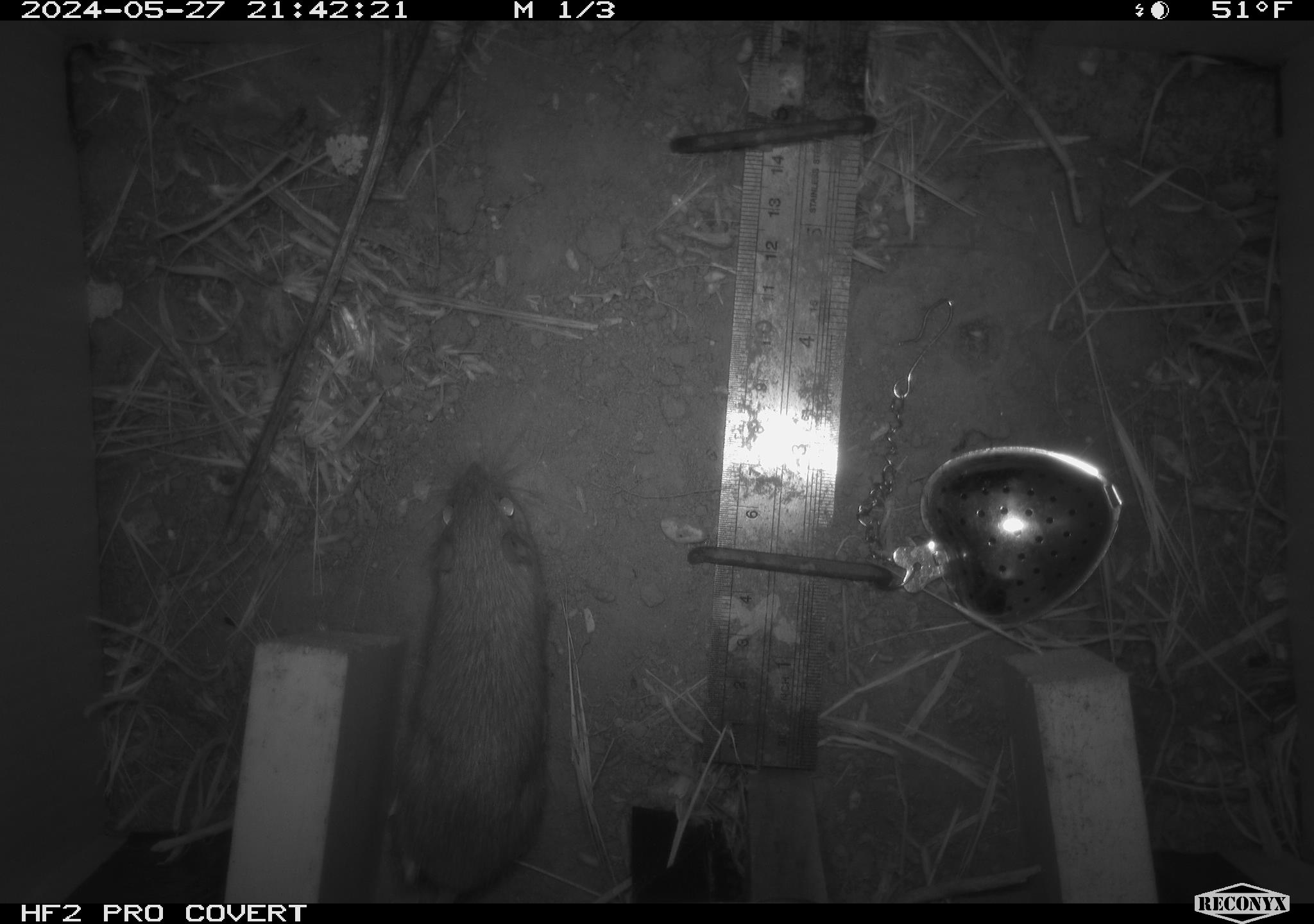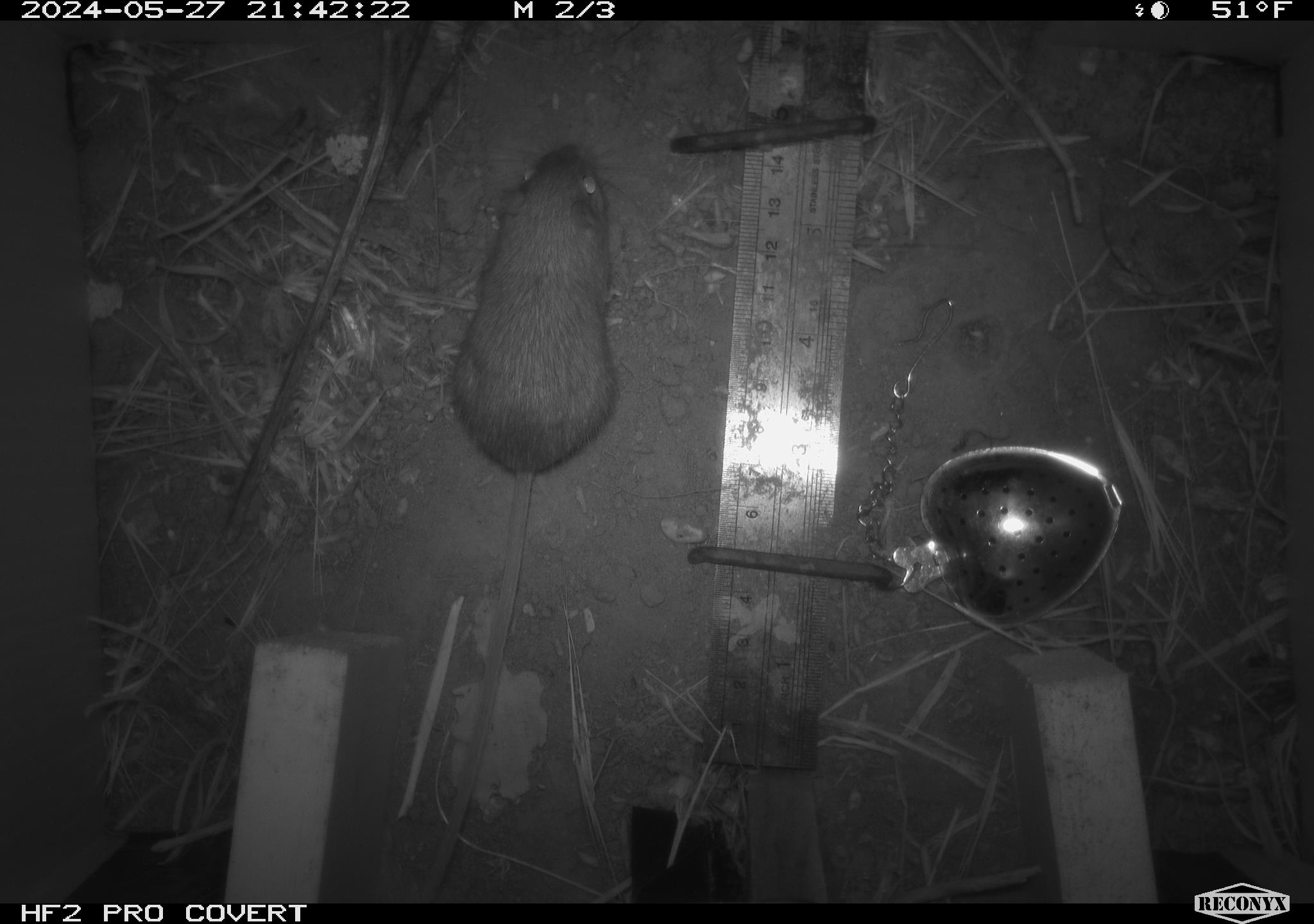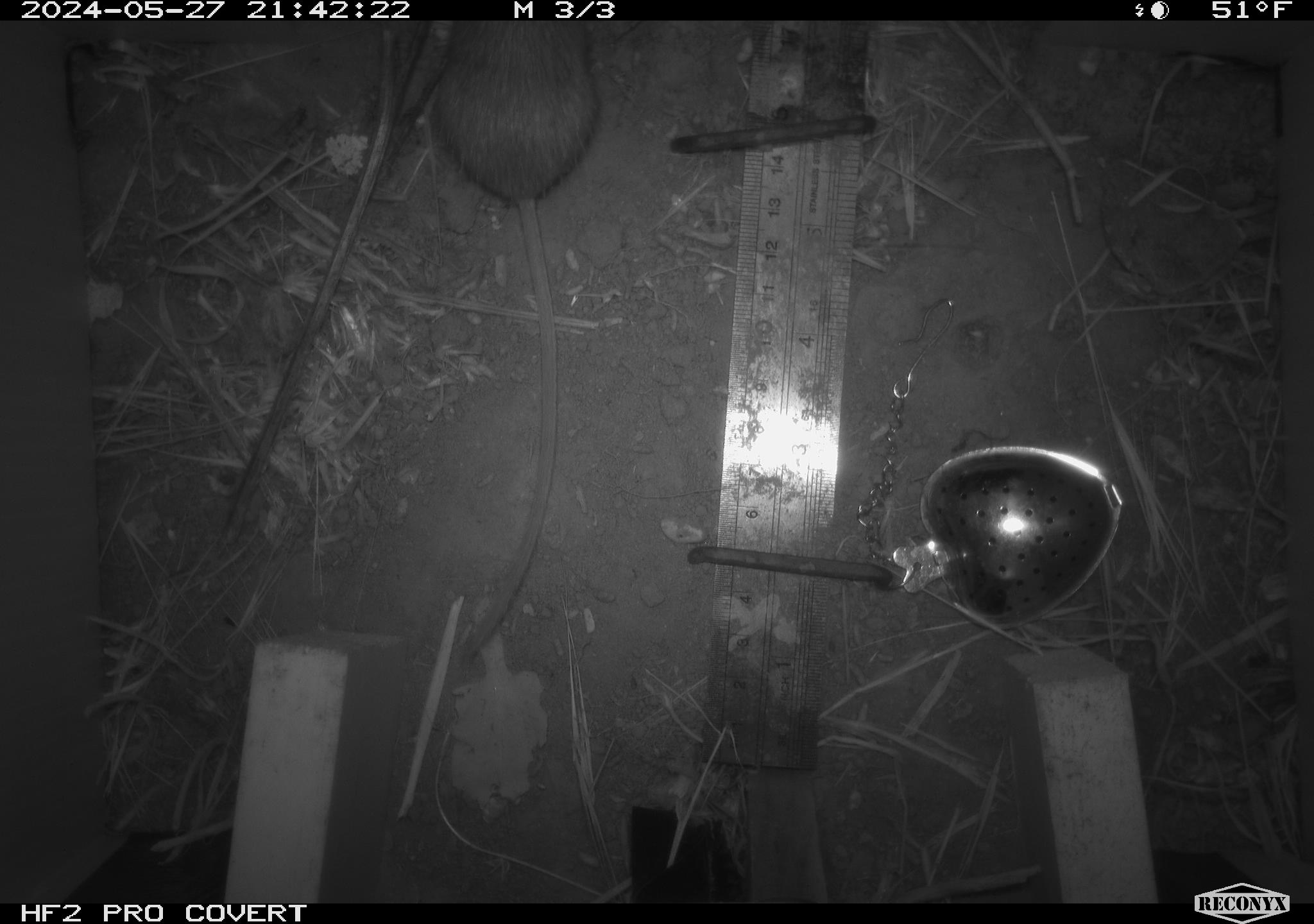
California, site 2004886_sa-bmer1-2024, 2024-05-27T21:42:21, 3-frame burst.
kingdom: Animalia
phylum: Chordata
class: Mammalia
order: Rodentia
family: Heteromyidae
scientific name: Heteromyidae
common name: kangaroo rats and pocket mice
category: heteromyidae family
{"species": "heteromyidae family (kangaroo rats and pocket mice) (Heteromyidae)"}